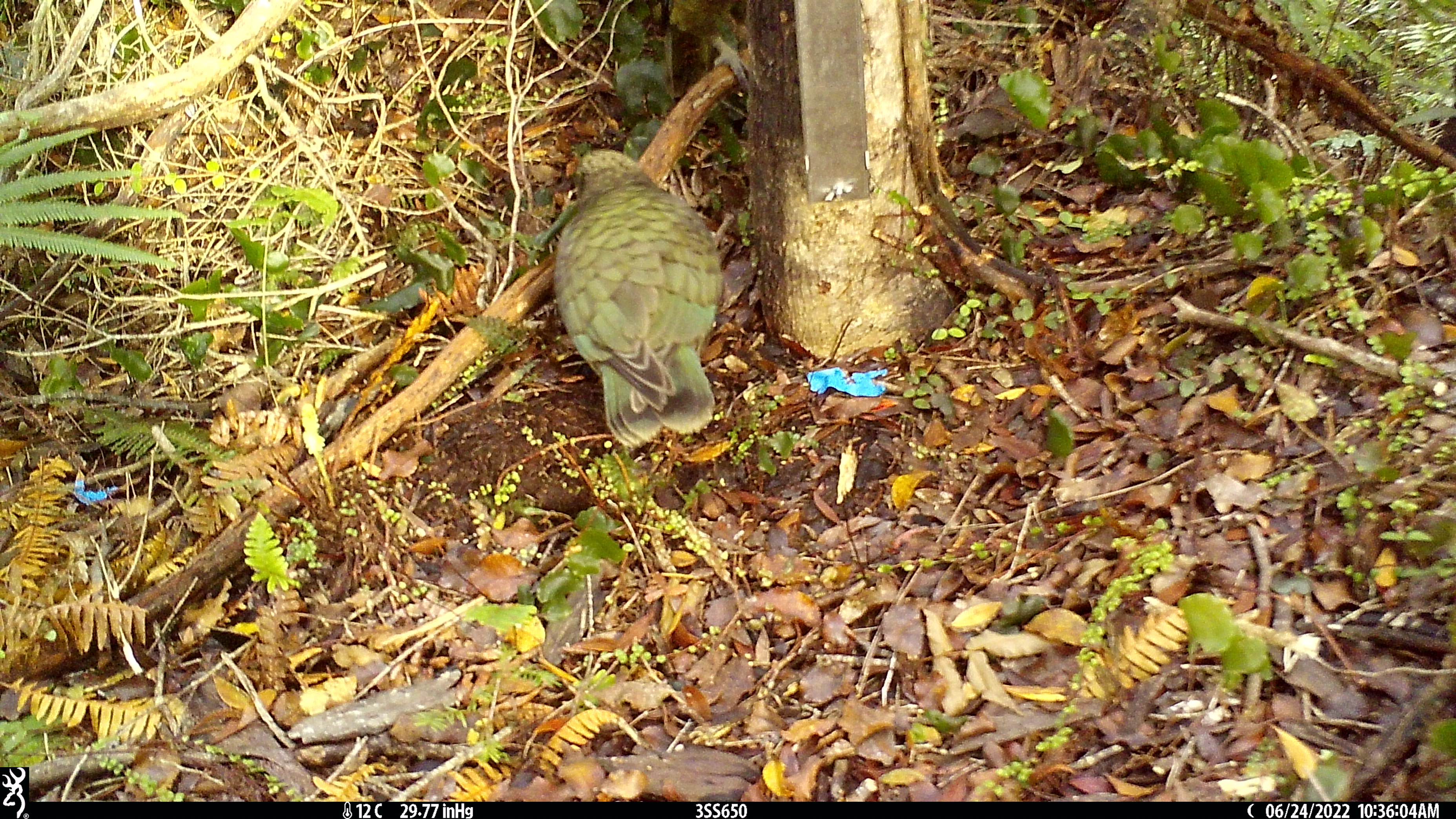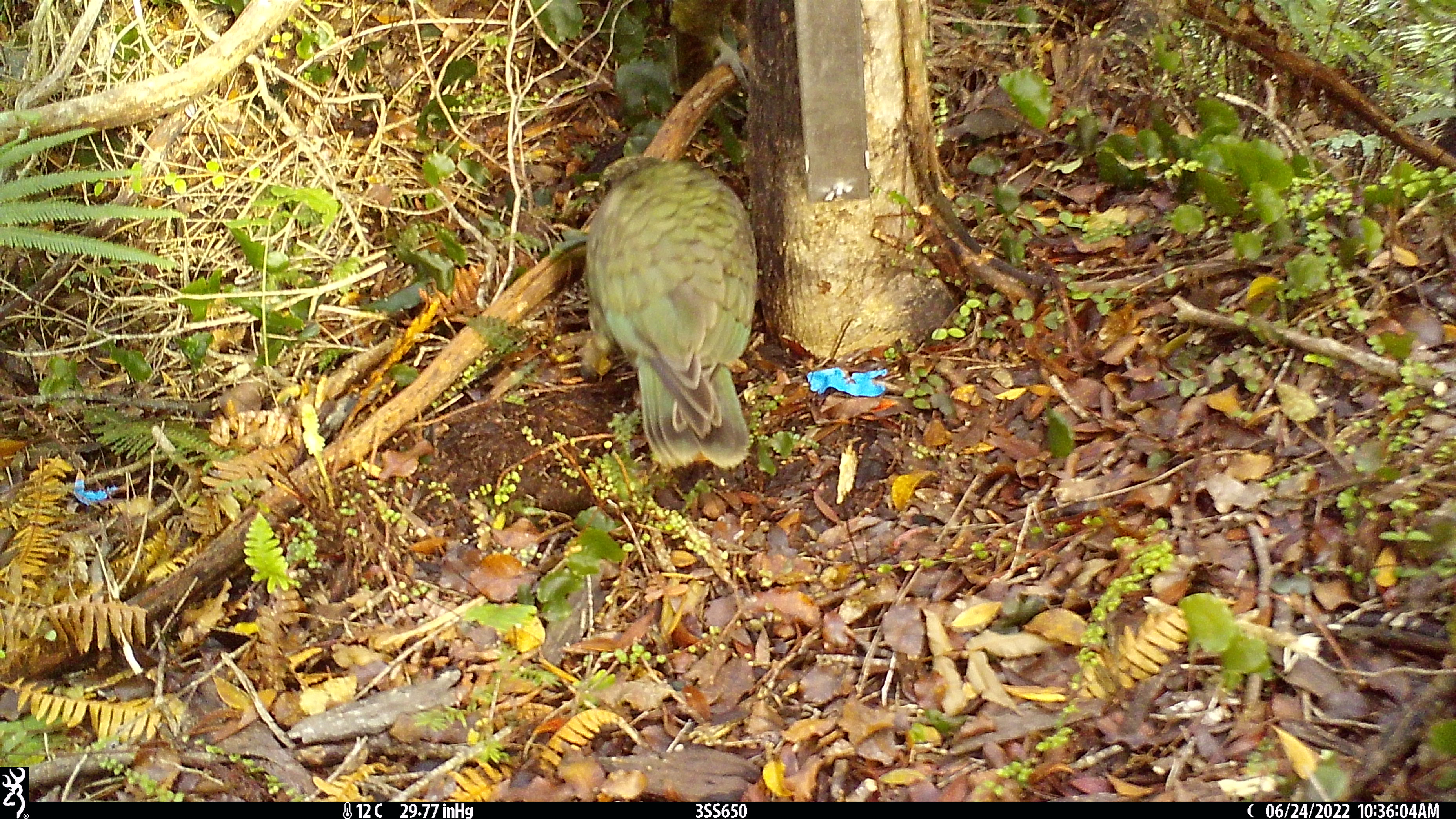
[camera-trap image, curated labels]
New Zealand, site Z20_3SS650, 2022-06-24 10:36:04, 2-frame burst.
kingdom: Animalia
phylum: Chordata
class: Aves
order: Psittaciformes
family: Strigopidae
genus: Nestor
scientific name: Nestor notabilis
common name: kea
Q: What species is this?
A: Kea (Nestor notabilis).